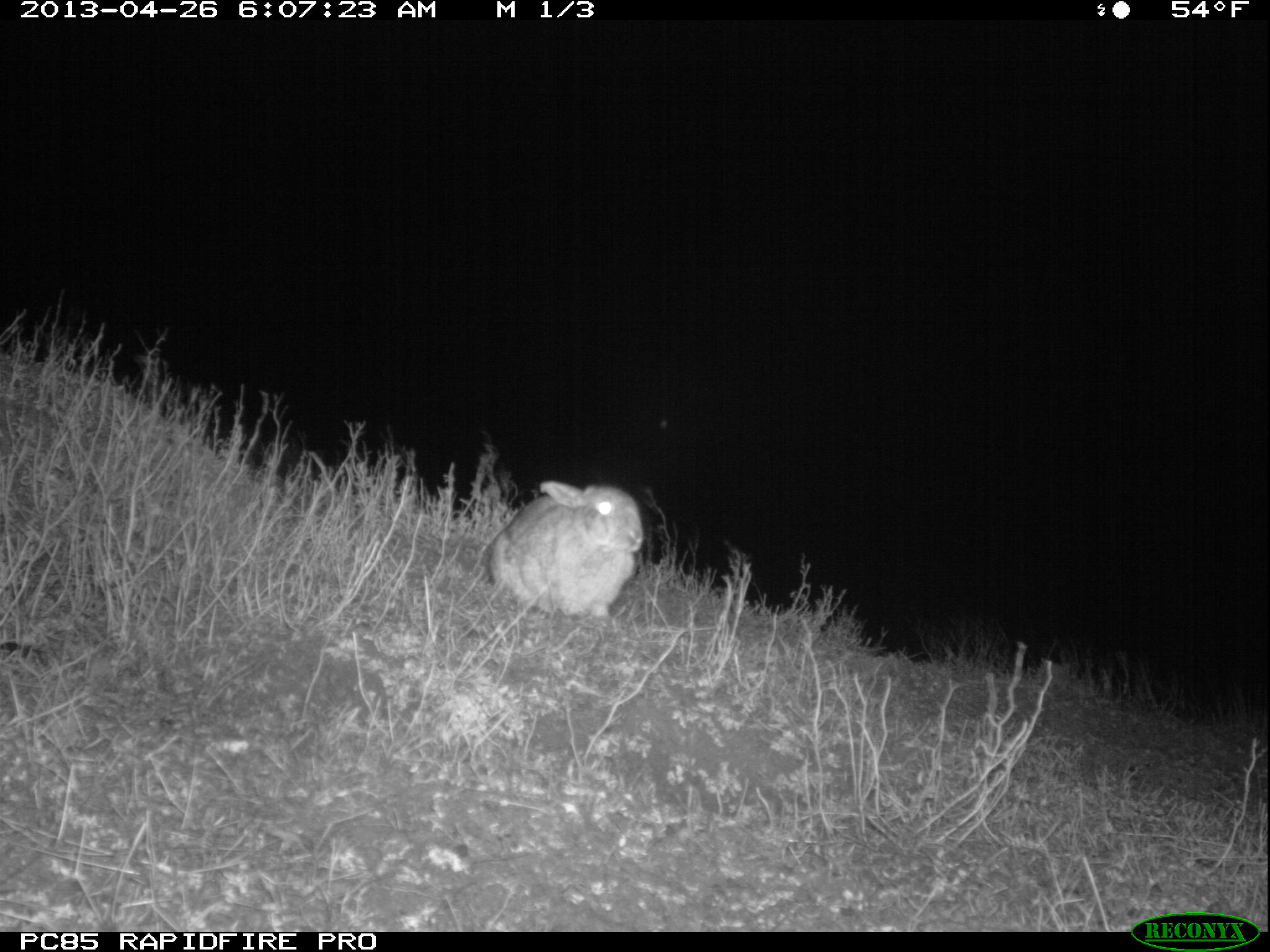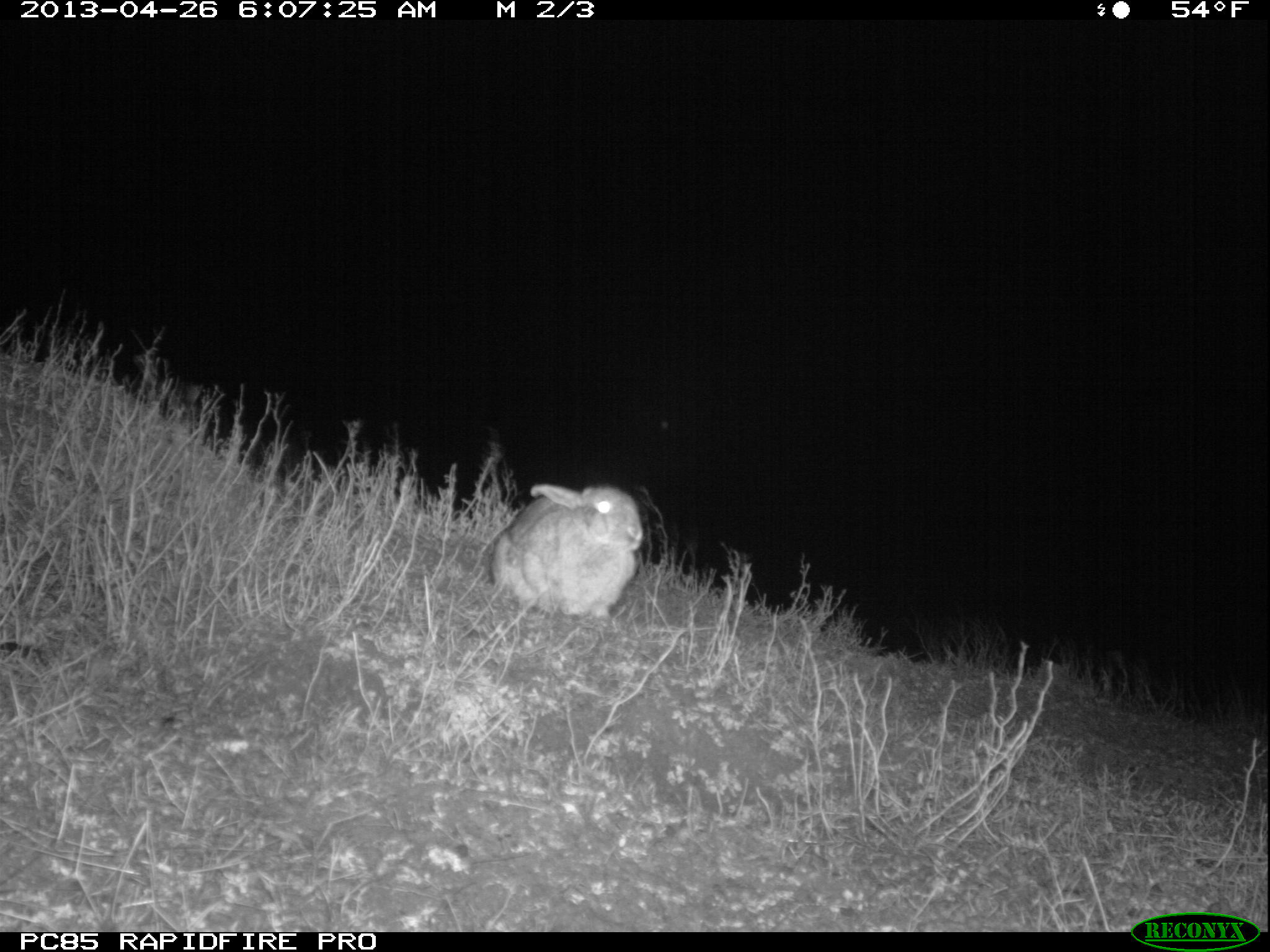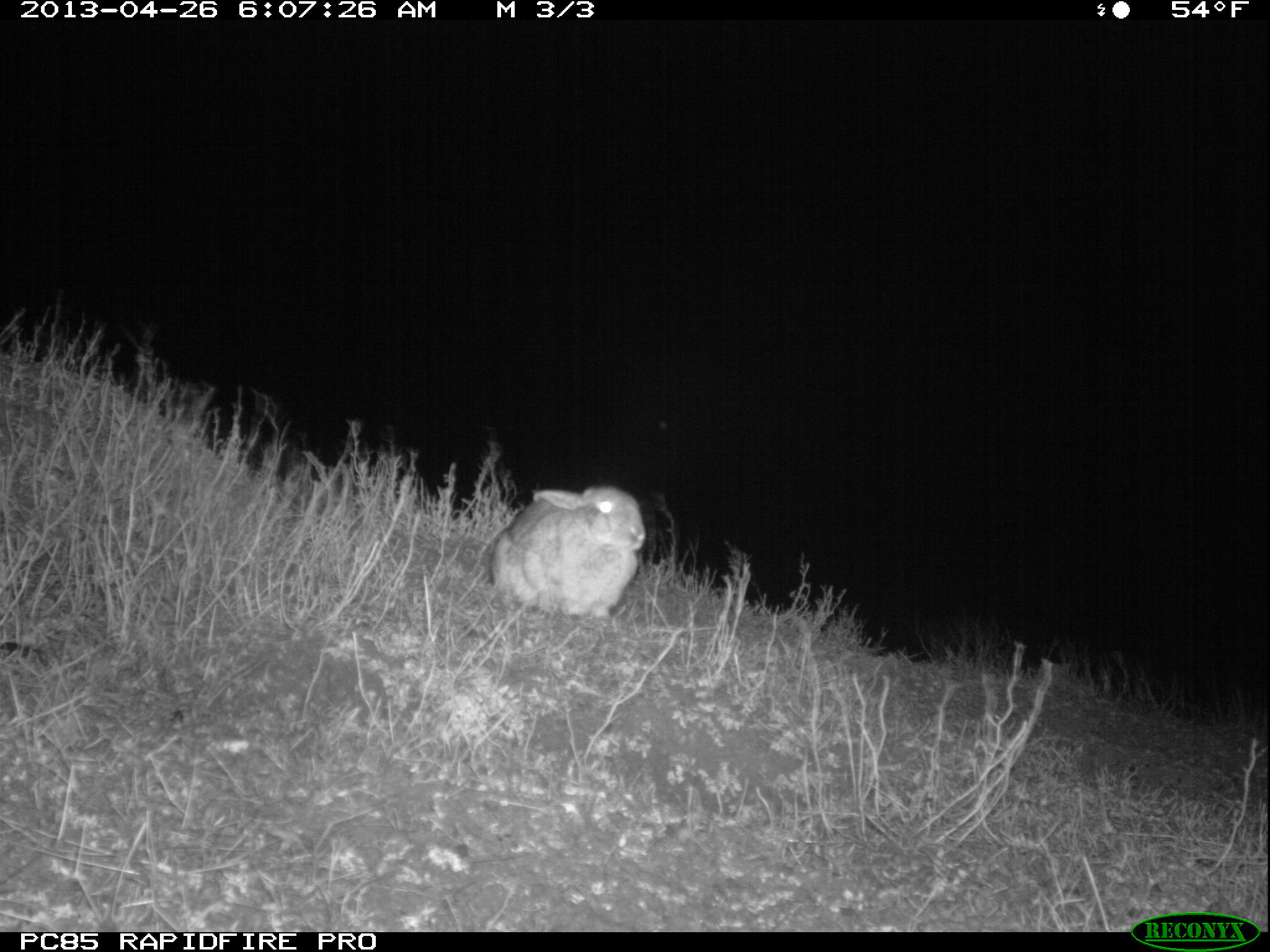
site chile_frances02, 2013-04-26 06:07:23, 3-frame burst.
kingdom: Animalia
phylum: Chordata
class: Mammalia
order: Lagomorpha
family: Leporidae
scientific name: Leporidae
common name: rabbits and hares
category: rabbit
Rabbit (rabbits and hares) (Leporidae).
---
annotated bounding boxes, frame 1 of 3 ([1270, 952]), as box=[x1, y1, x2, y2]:
rabbit: box=[482, 480, 645, 623]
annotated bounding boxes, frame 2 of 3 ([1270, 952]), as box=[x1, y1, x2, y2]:
rabbit: box=[483, 481, 644, 626]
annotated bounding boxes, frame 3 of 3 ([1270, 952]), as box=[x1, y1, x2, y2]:
rabbit: box=[481, 484, 644, 626]